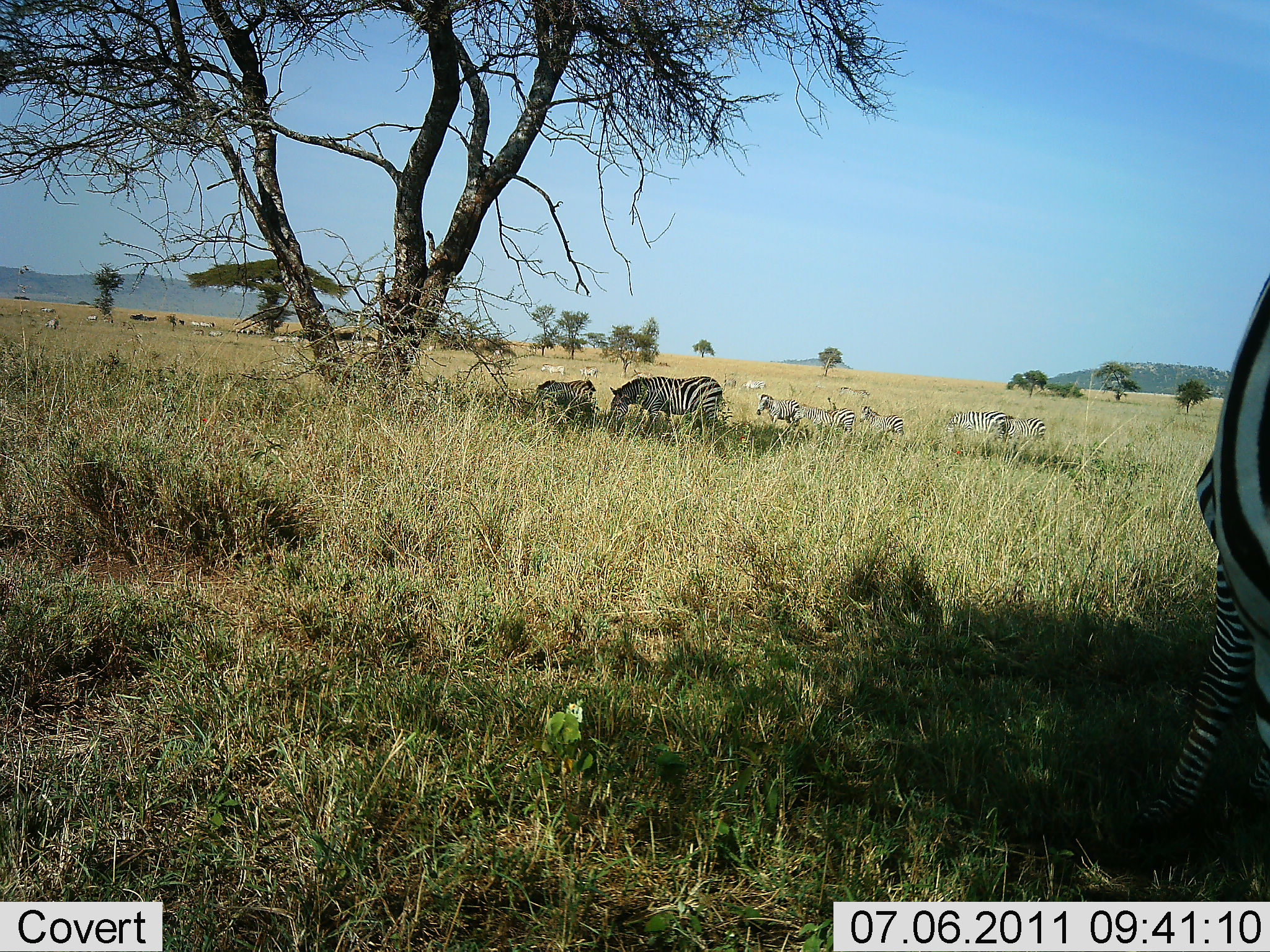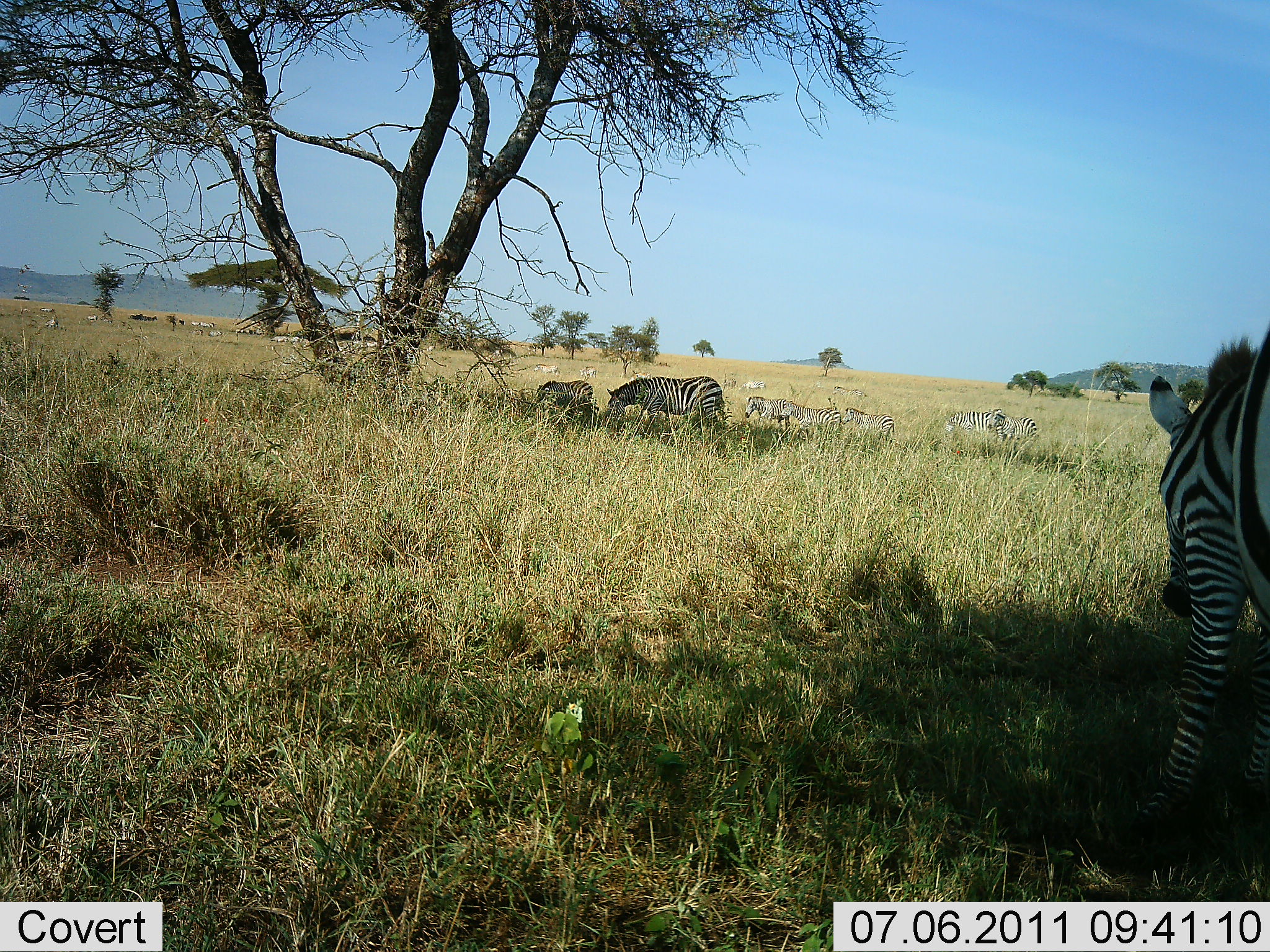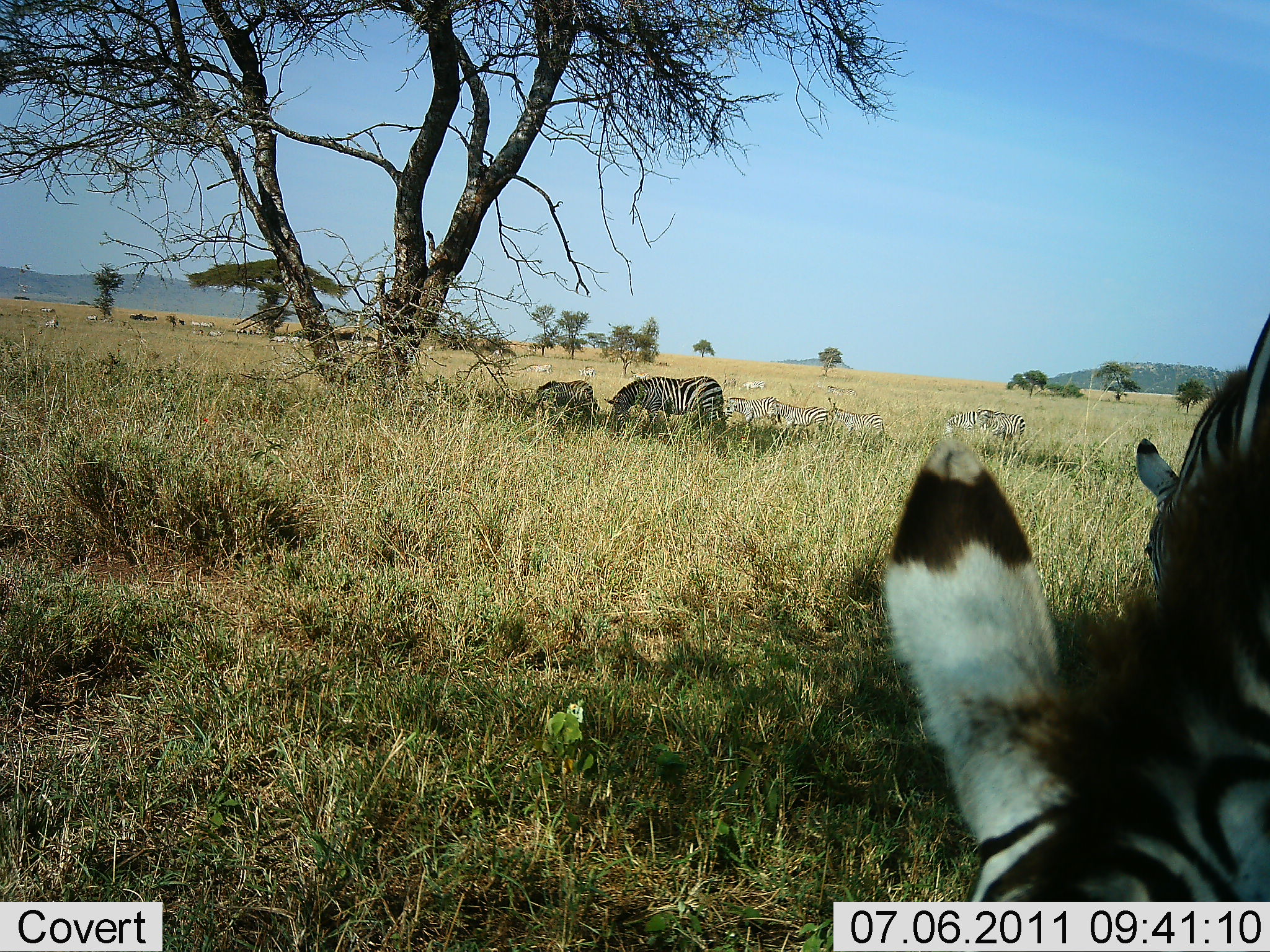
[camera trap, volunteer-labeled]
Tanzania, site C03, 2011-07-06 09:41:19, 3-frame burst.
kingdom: Animalia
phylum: Chordata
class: Mammalia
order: Perissodactyla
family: Equidae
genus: Equus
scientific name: Equus quagga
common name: plains zebra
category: zebra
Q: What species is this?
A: Zebra (plains zebra) (Equus quagga).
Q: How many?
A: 9.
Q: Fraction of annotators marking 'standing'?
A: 17%.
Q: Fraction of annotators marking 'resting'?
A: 17%.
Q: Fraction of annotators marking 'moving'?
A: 58%.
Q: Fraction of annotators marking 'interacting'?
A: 8%.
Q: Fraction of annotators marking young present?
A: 8%.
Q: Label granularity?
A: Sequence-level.